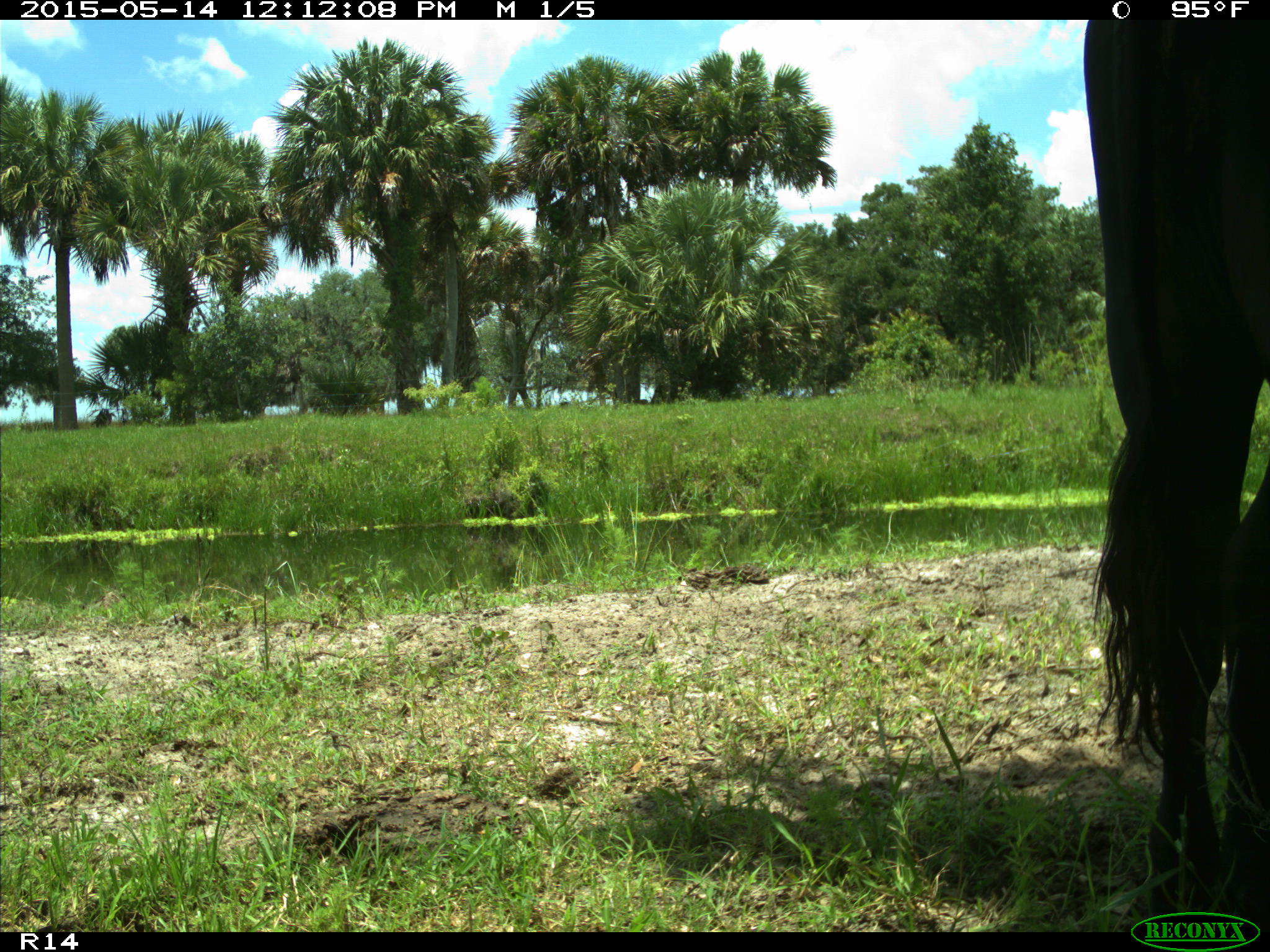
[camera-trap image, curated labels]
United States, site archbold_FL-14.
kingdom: Animalia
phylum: Chordata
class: Mammalia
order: Artiodactyla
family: Bovidae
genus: Bos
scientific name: Bos taurus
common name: domestic cow